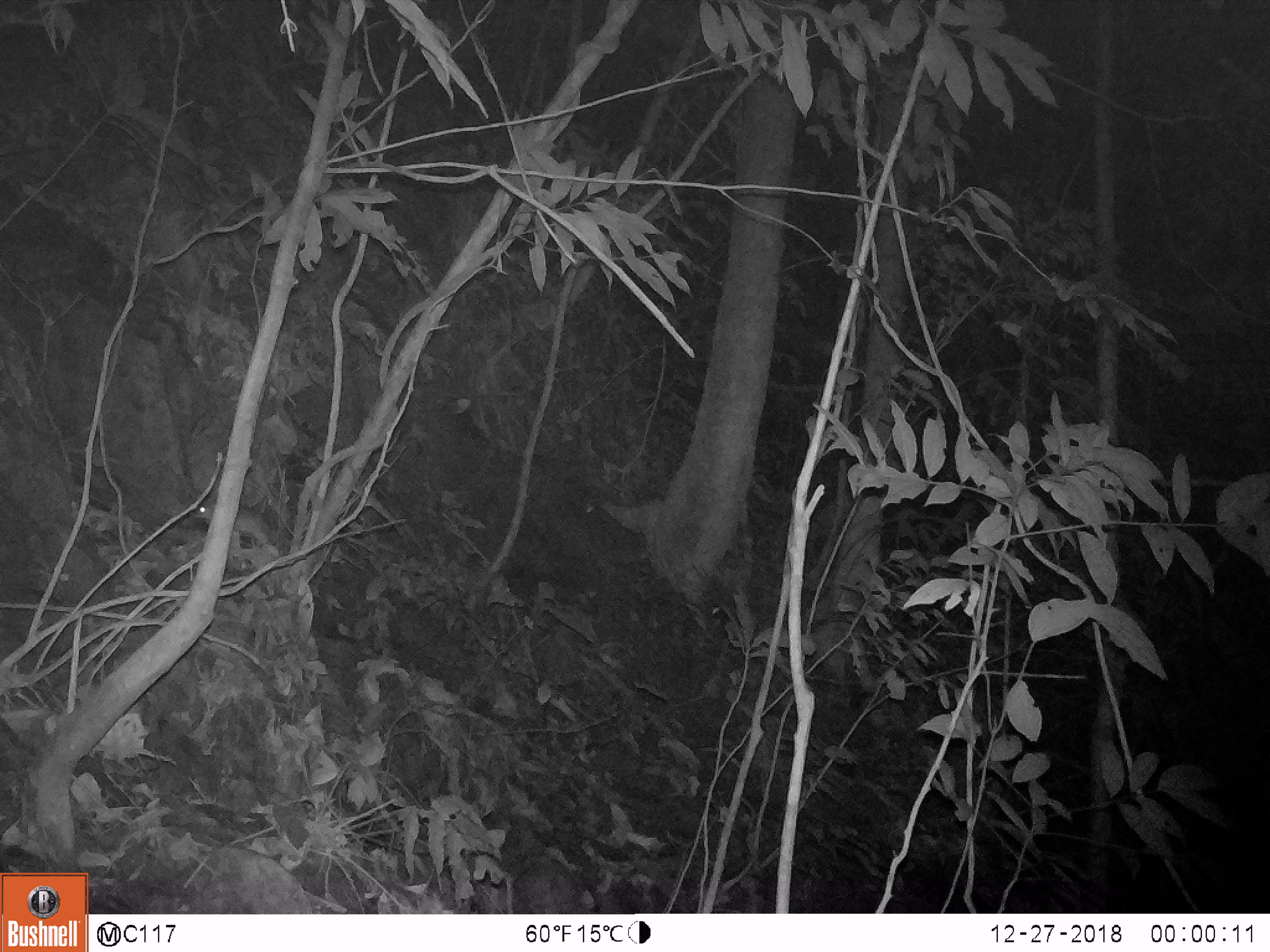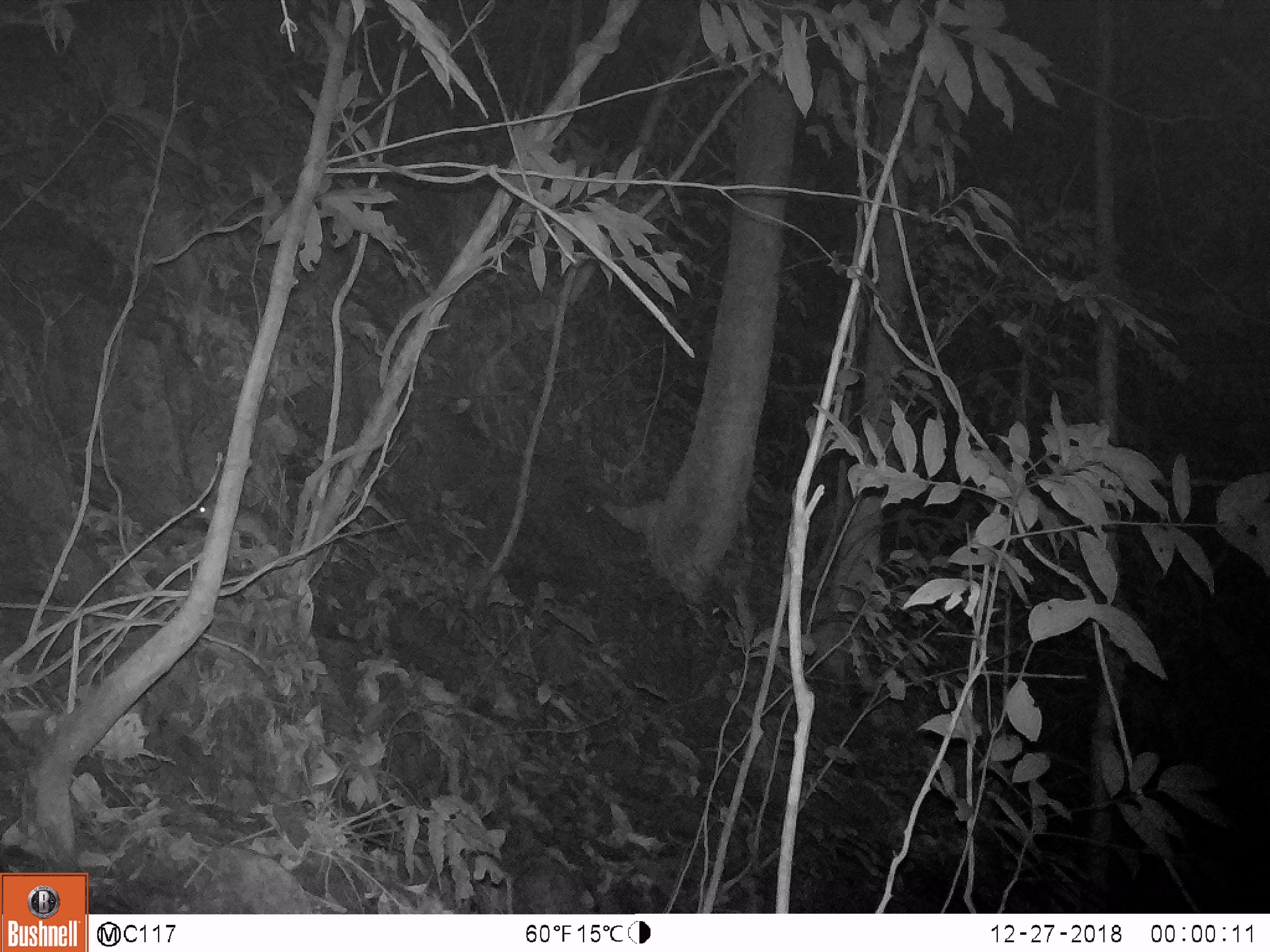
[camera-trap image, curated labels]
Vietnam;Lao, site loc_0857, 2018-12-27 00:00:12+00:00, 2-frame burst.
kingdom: Animalia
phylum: Chordata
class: Mammalia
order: Rodentia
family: Muridae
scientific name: Muridae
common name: old-world mice and rats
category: unidentified murid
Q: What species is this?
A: Unidentified murid (old-world mice and rats) (Muridae).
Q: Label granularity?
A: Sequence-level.